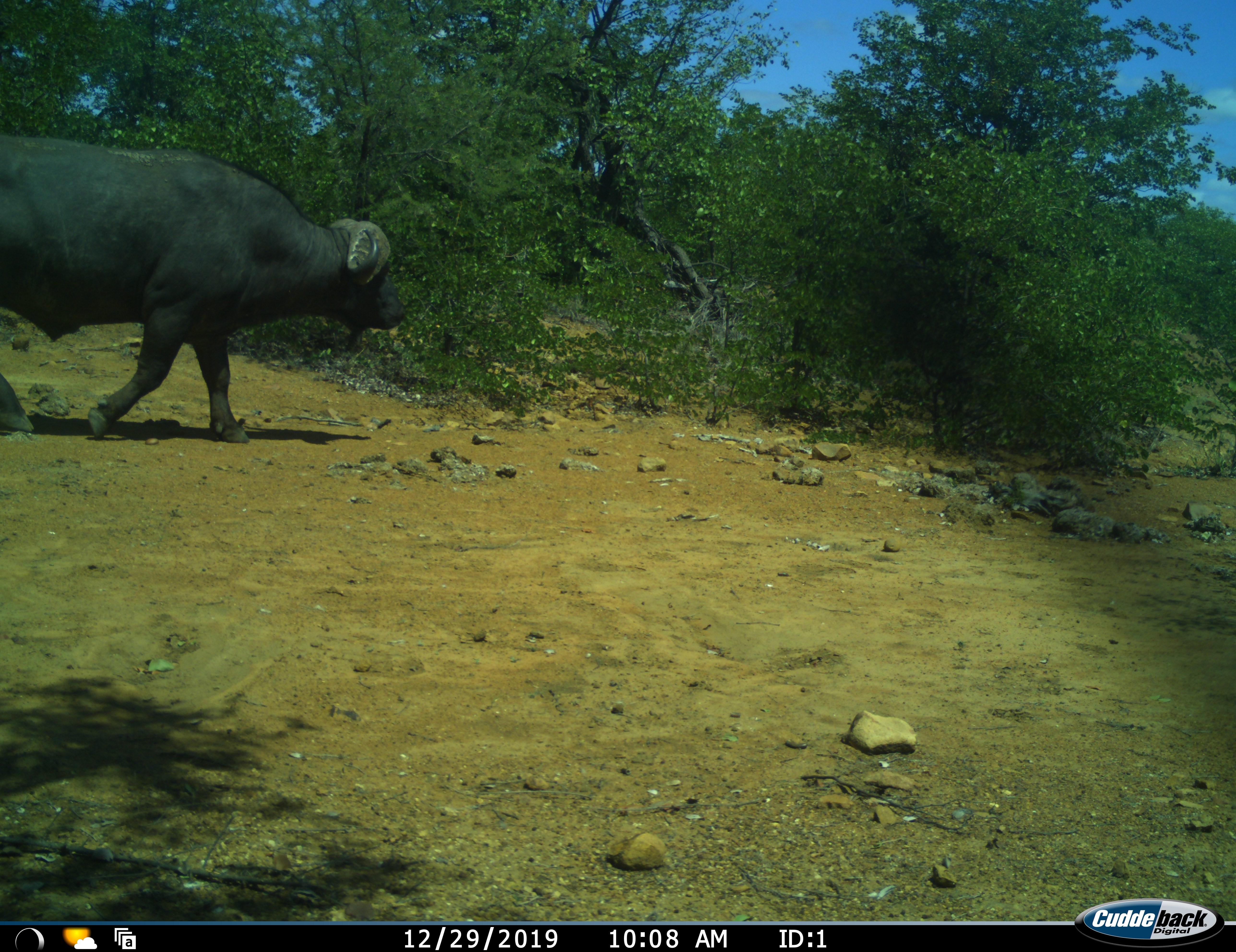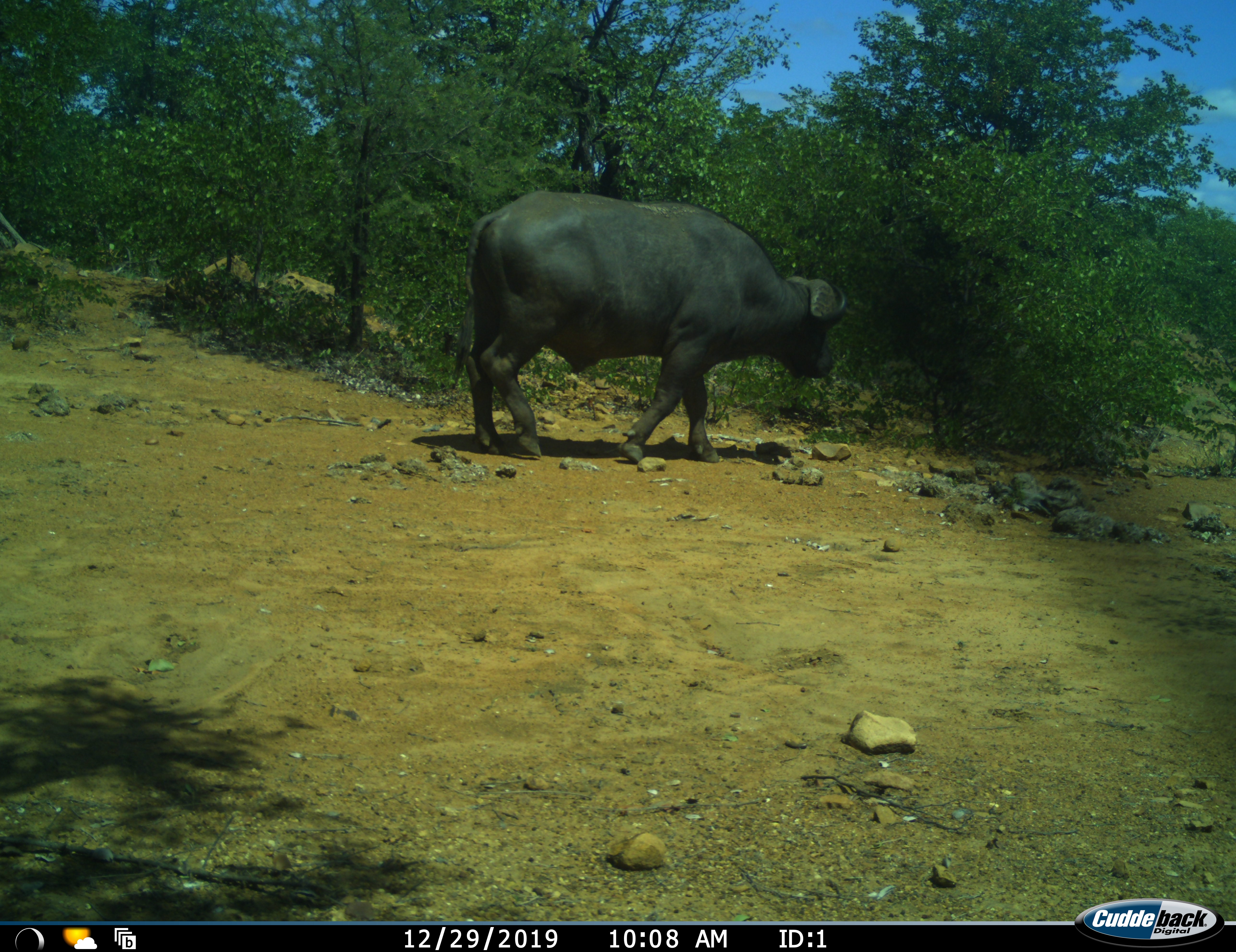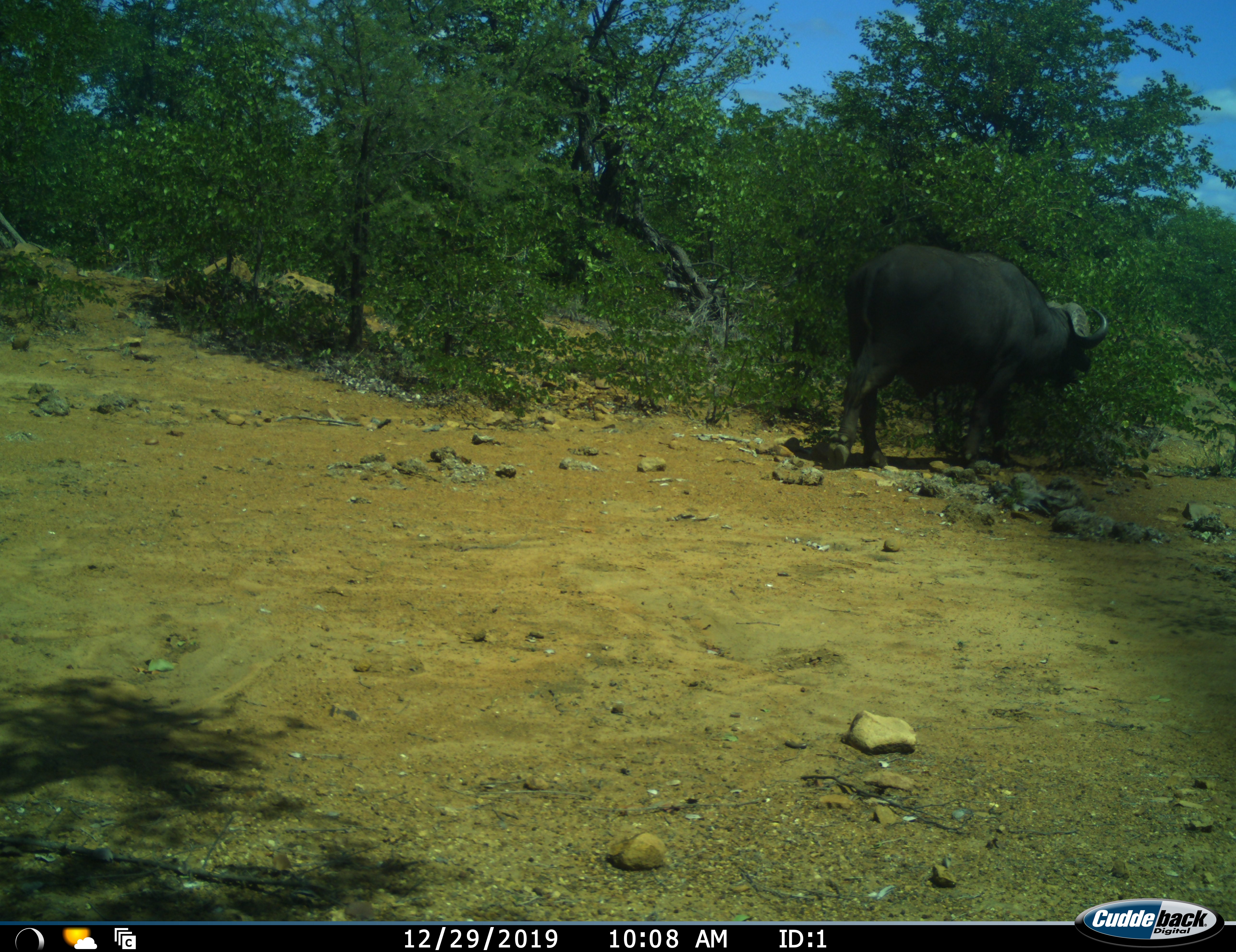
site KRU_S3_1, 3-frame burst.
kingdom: Animalia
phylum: Chordata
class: Mammalia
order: Artiodactyla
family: Bovidae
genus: Syncerus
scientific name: Syncerus caffer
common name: african buffalo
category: buffalo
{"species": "buffalo (african buffalo) (Syncerus caffer)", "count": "1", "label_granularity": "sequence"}